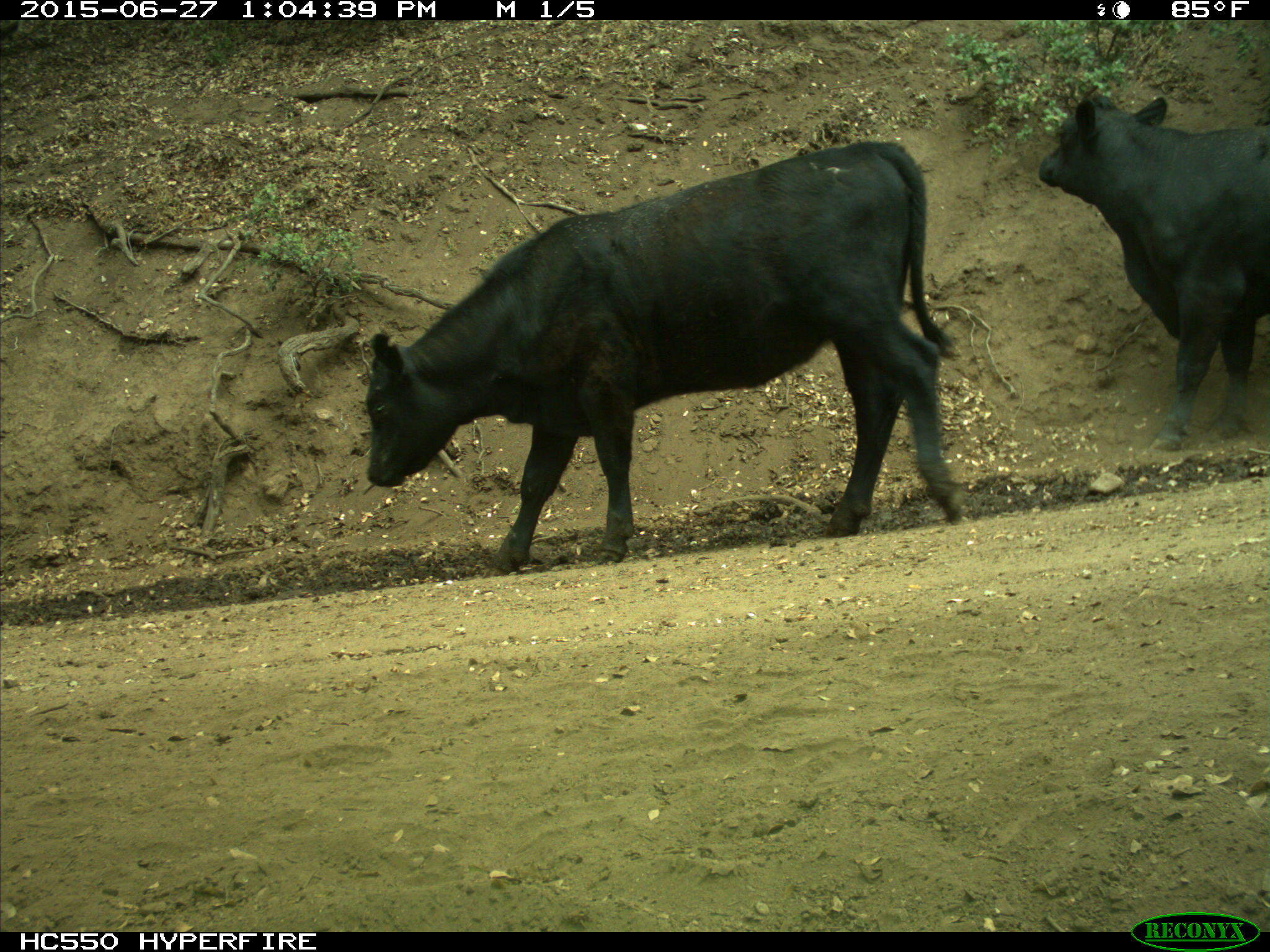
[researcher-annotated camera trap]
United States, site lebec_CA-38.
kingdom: Animalia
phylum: Chordata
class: Mammalia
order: Artiodactyla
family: Bovidae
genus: Bos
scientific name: Bos taurus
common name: domestic cow